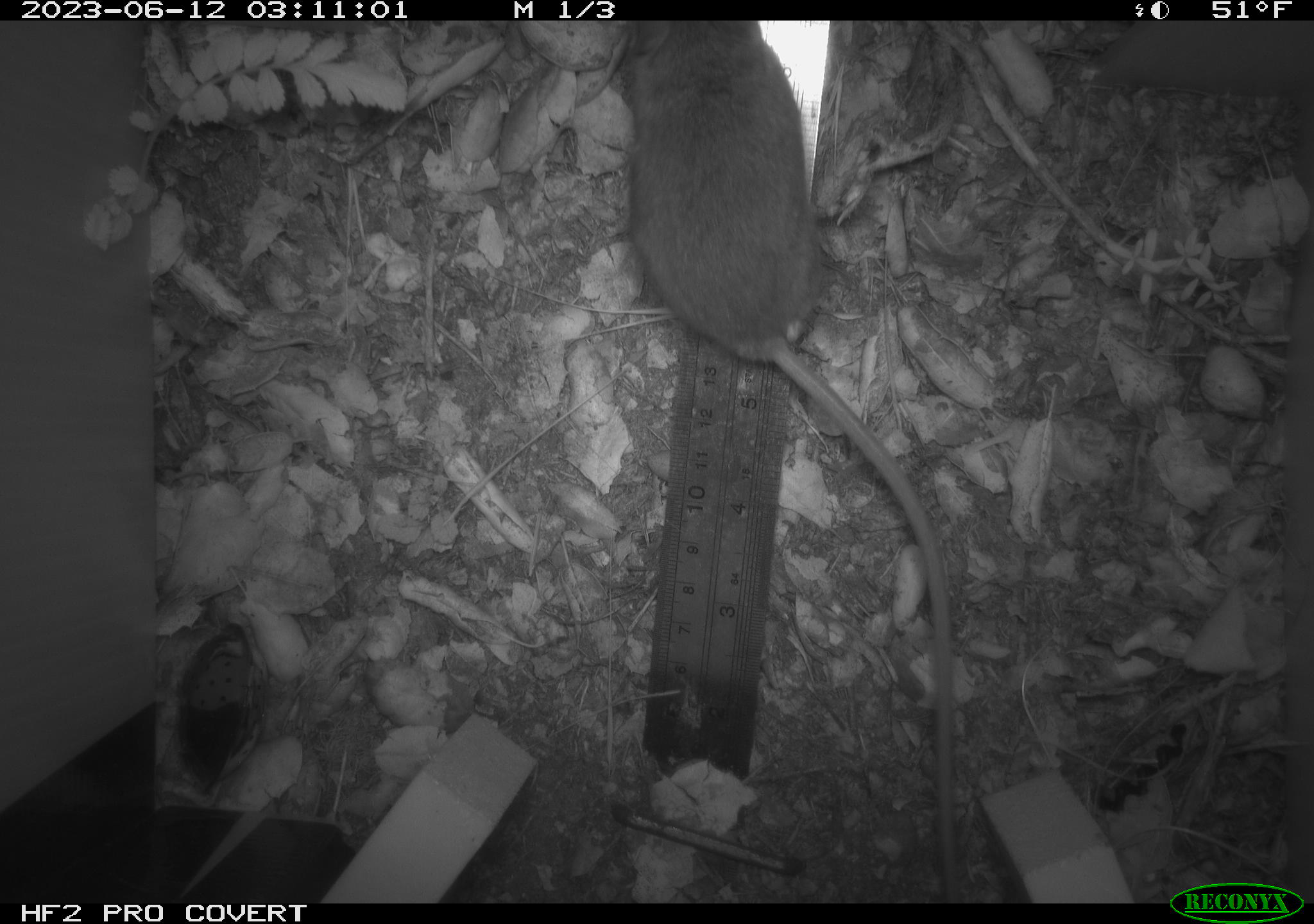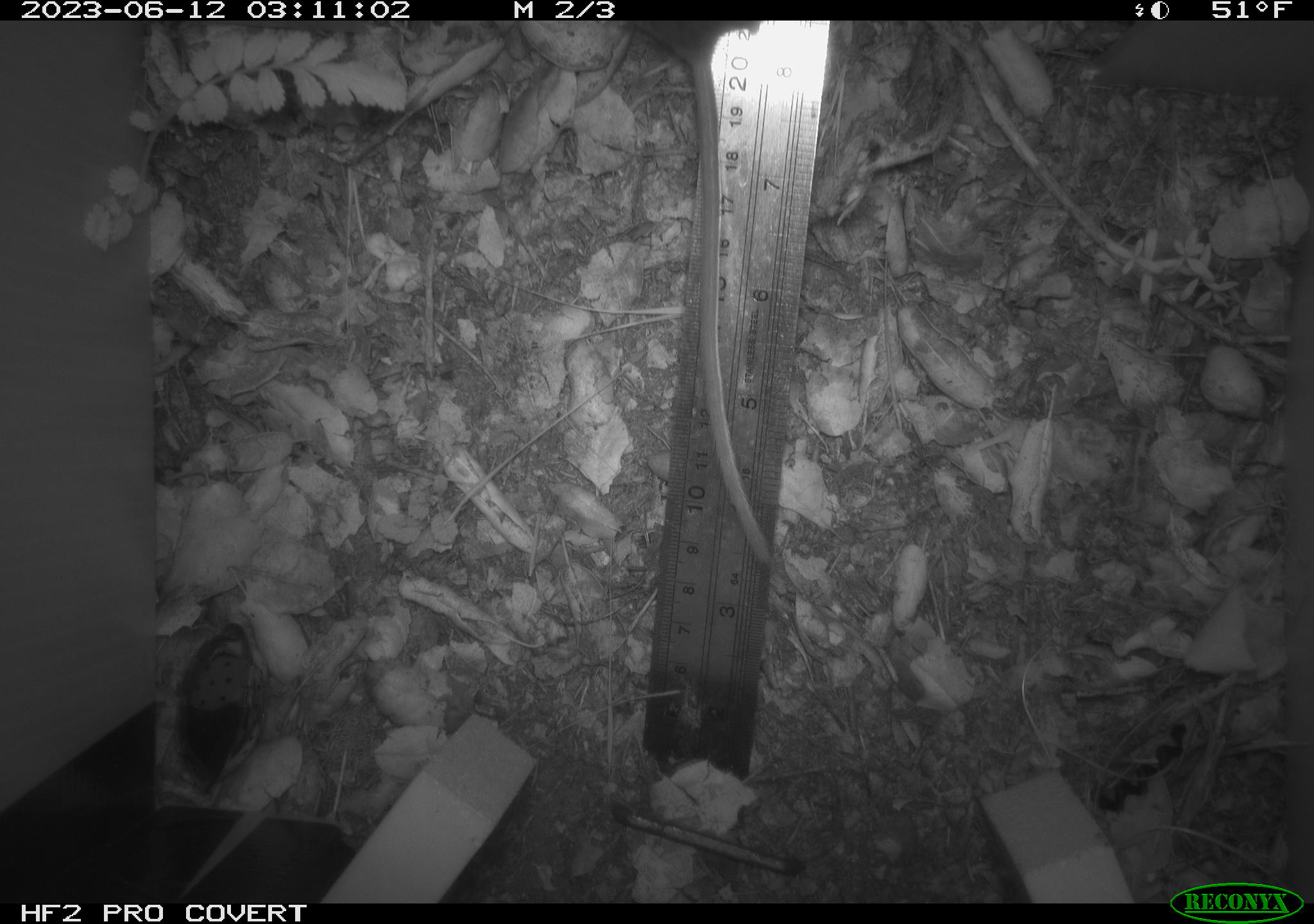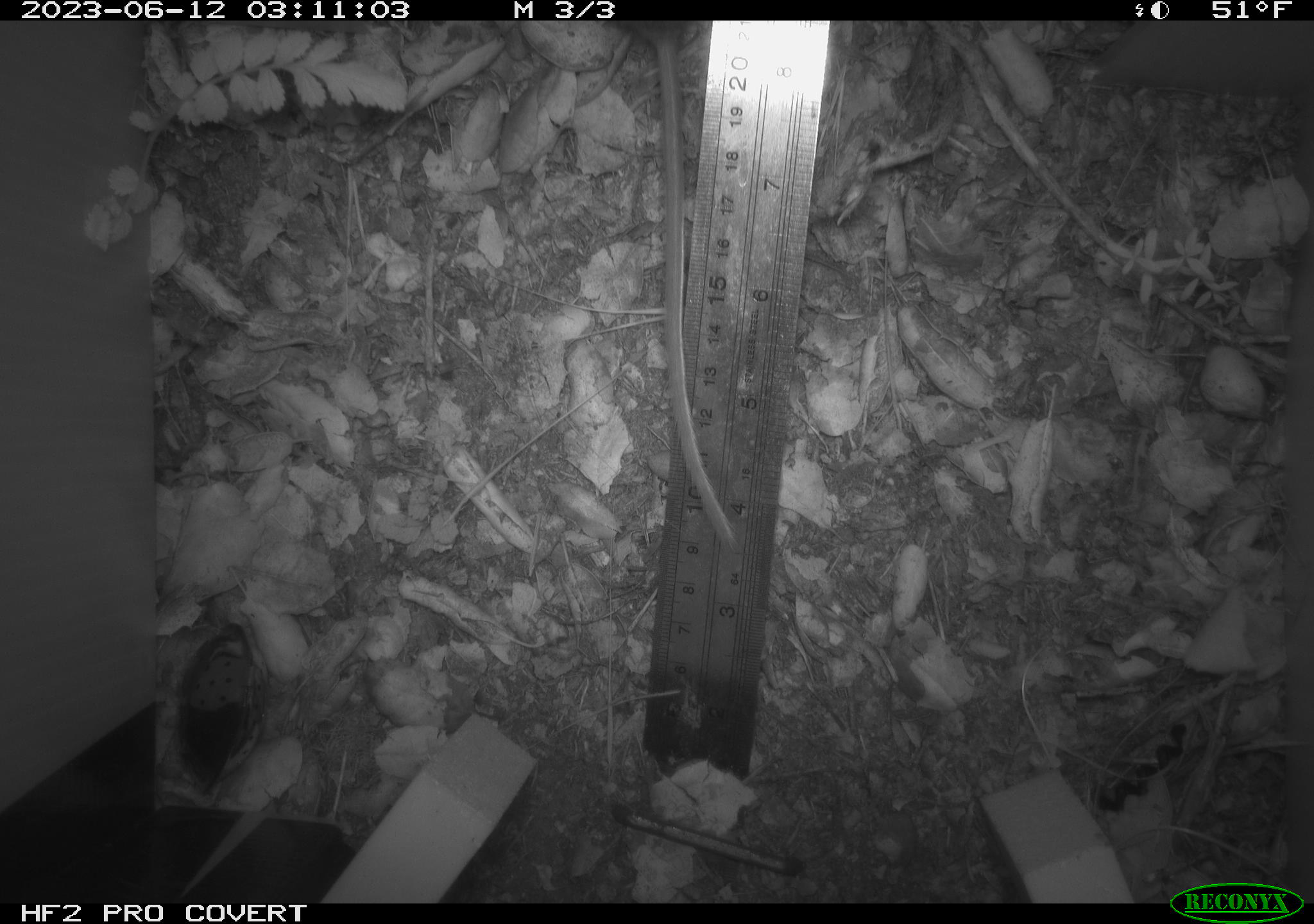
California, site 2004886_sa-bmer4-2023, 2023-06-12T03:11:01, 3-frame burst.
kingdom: Animalia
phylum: Chordata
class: Mammalia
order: Rodentia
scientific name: Rodentia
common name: mouse species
Mouse species (Rodentia).